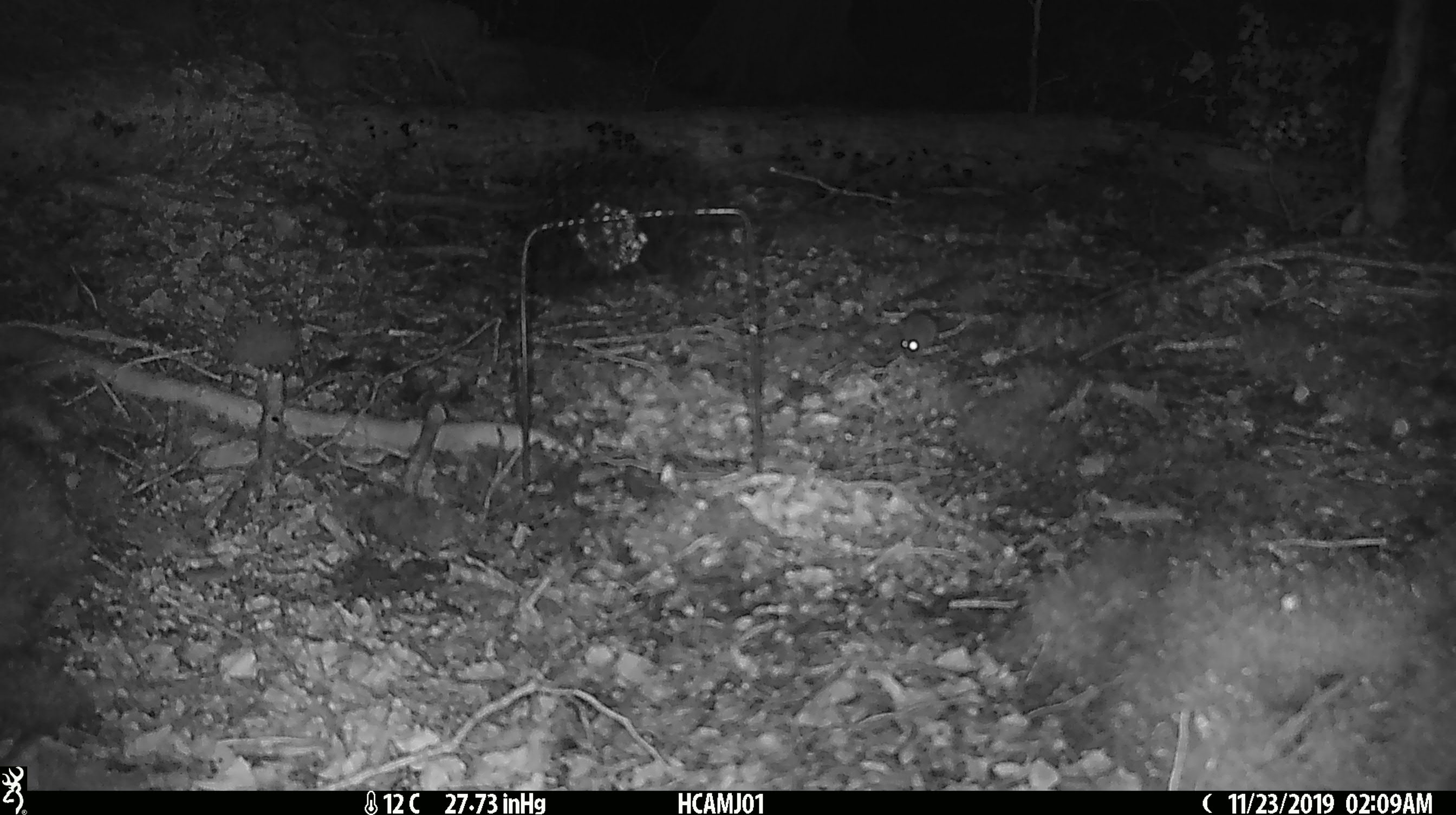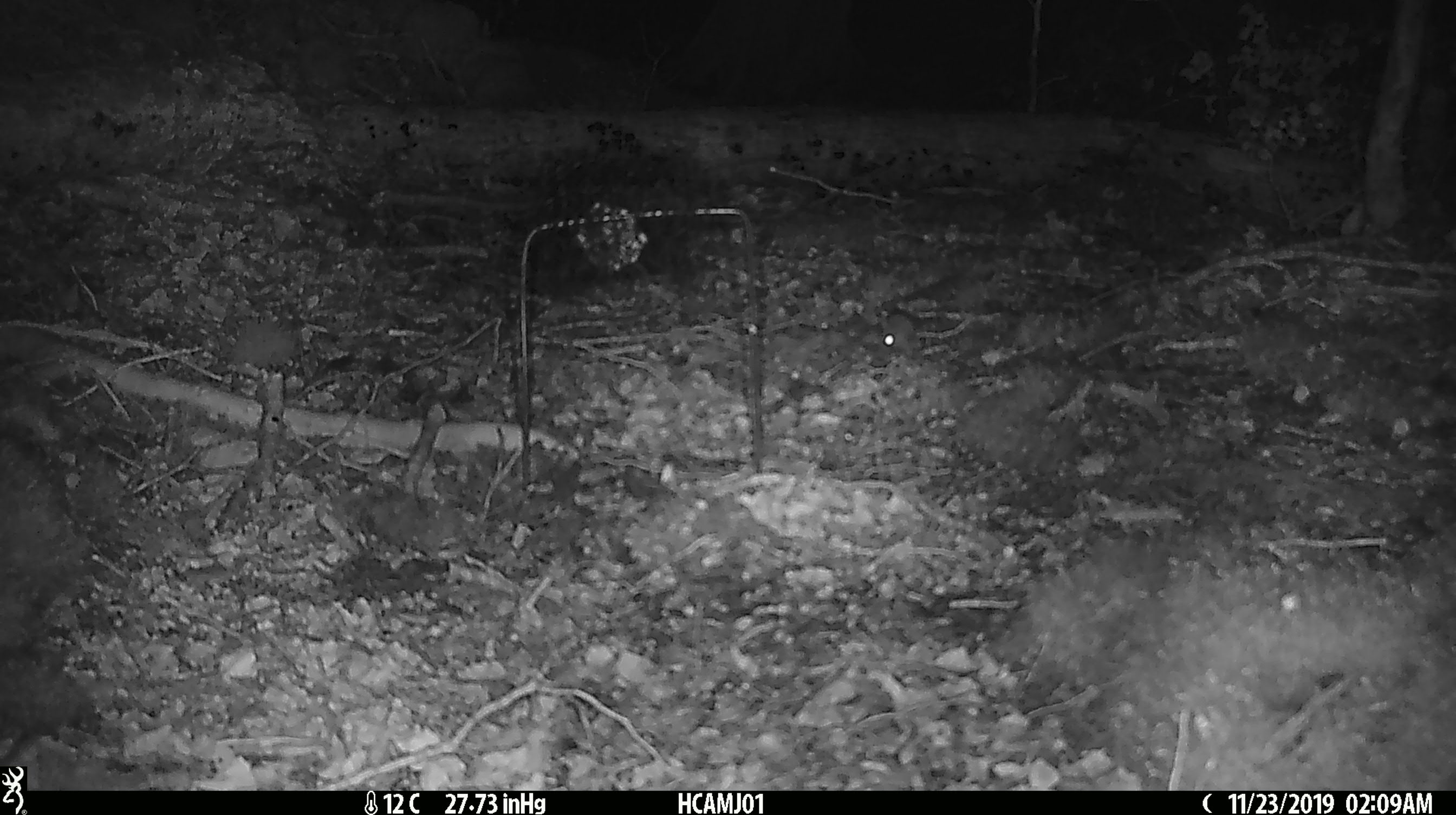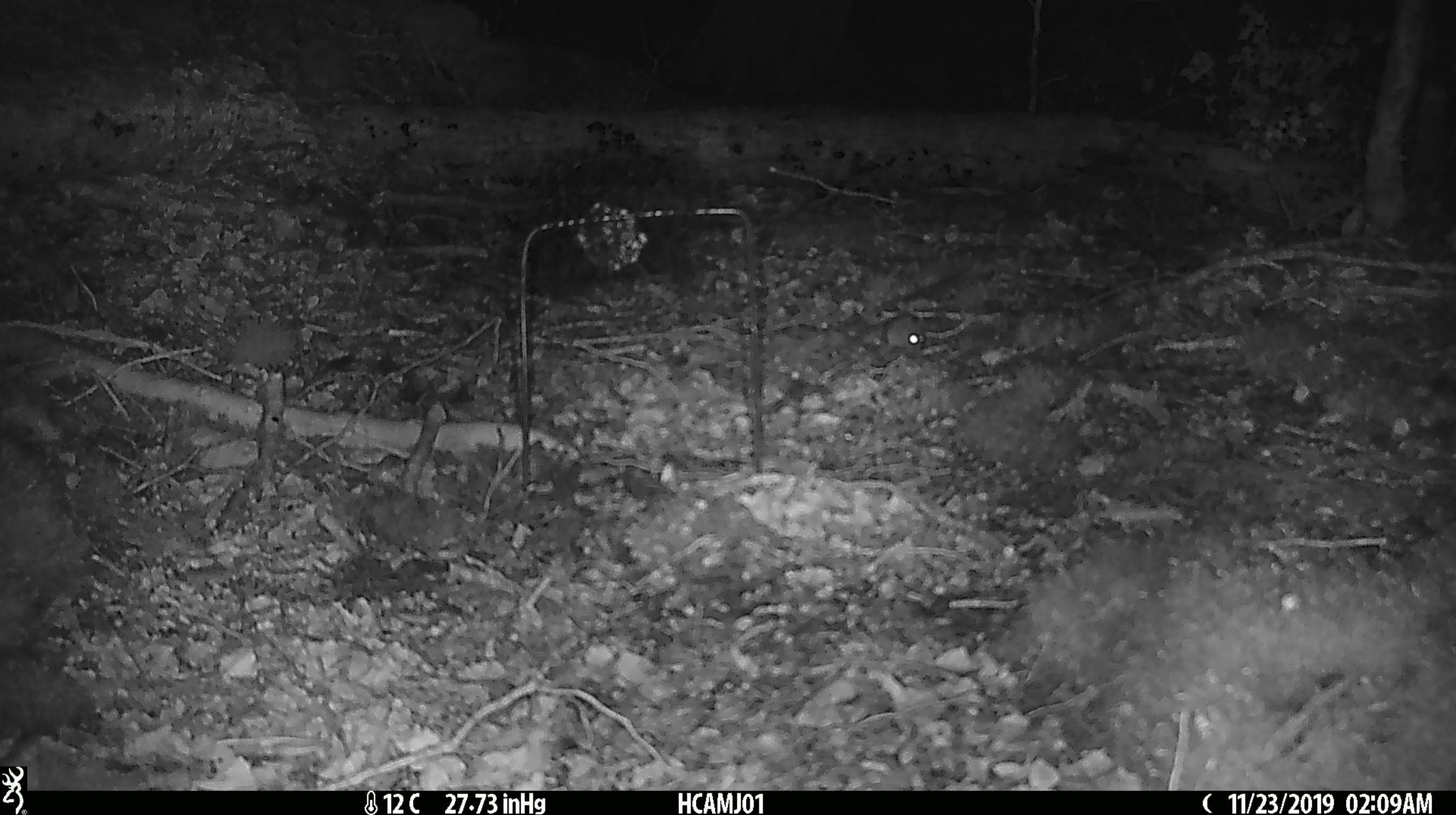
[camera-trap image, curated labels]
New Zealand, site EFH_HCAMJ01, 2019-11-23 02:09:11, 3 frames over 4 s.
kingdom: Animalia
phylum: Chordata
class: Mammalia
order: Rodentia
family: Muridae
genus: Mus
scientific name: Mus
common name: mouse